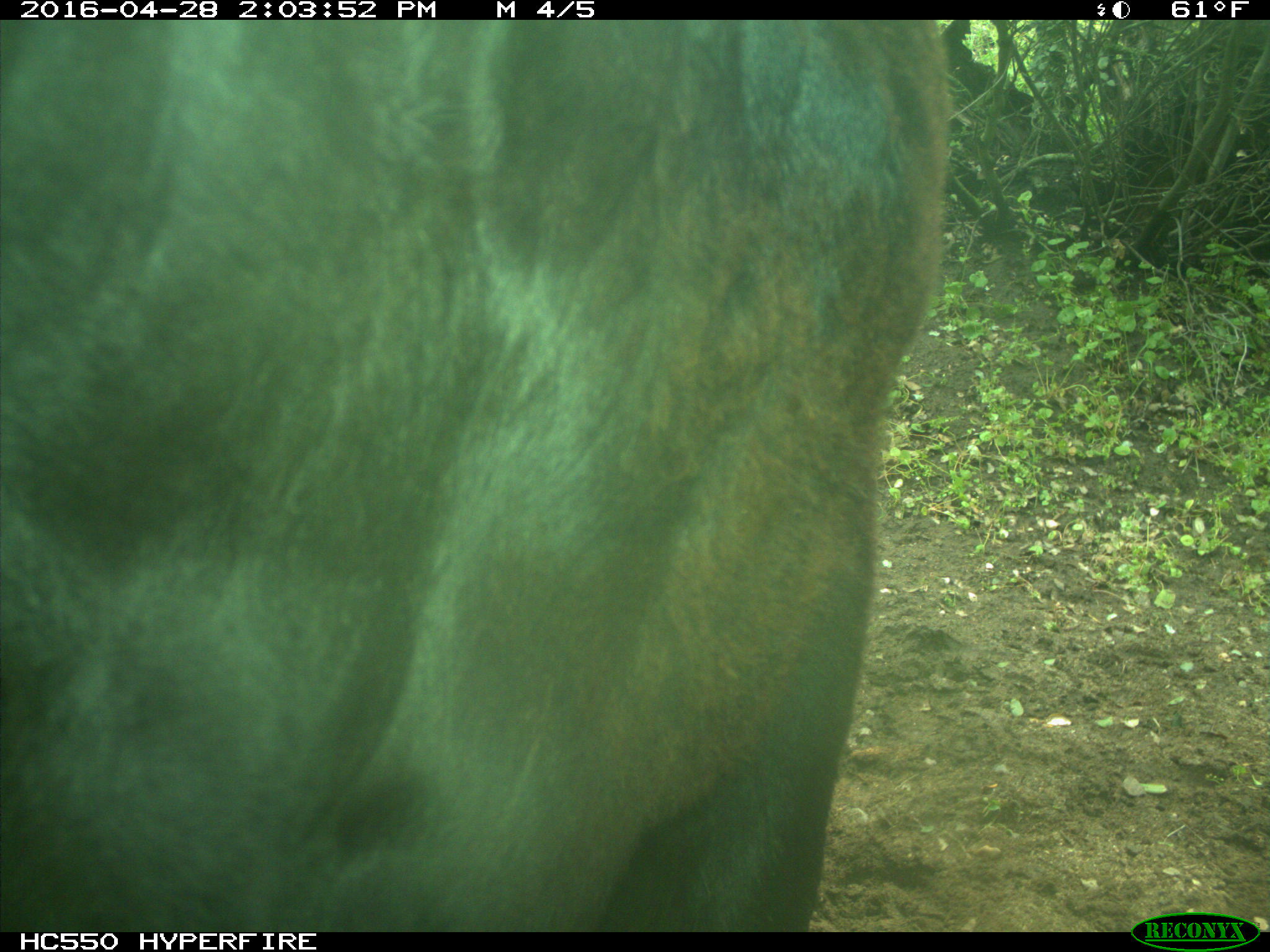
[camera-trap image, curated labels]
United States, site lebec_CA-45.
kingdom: Animalia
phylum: Chordata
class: Mammalia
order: Artiodactyla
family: Bovidae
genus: Bos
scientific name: Bos taurus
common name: domestic cow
Bos taurus (domestic cow).